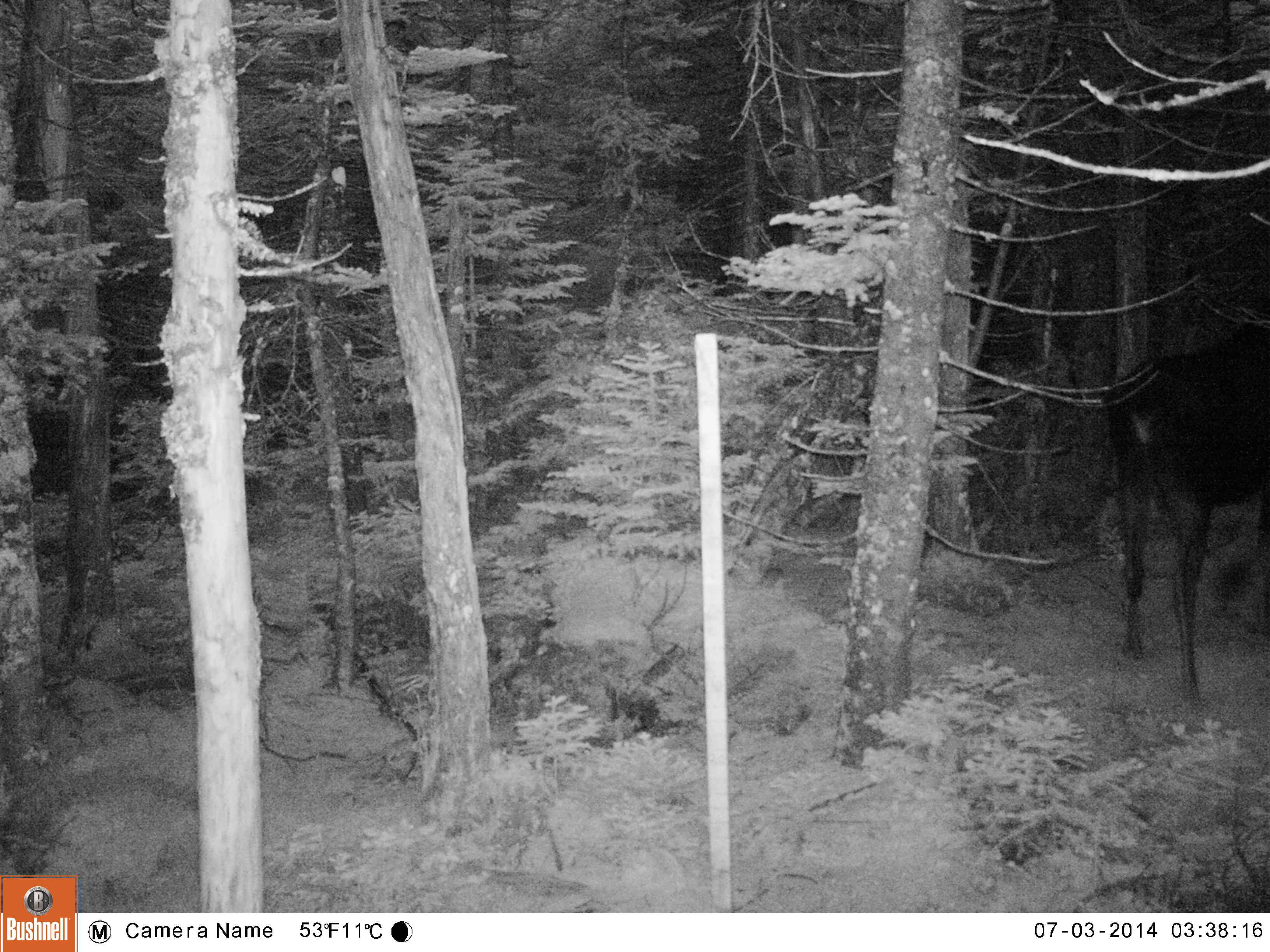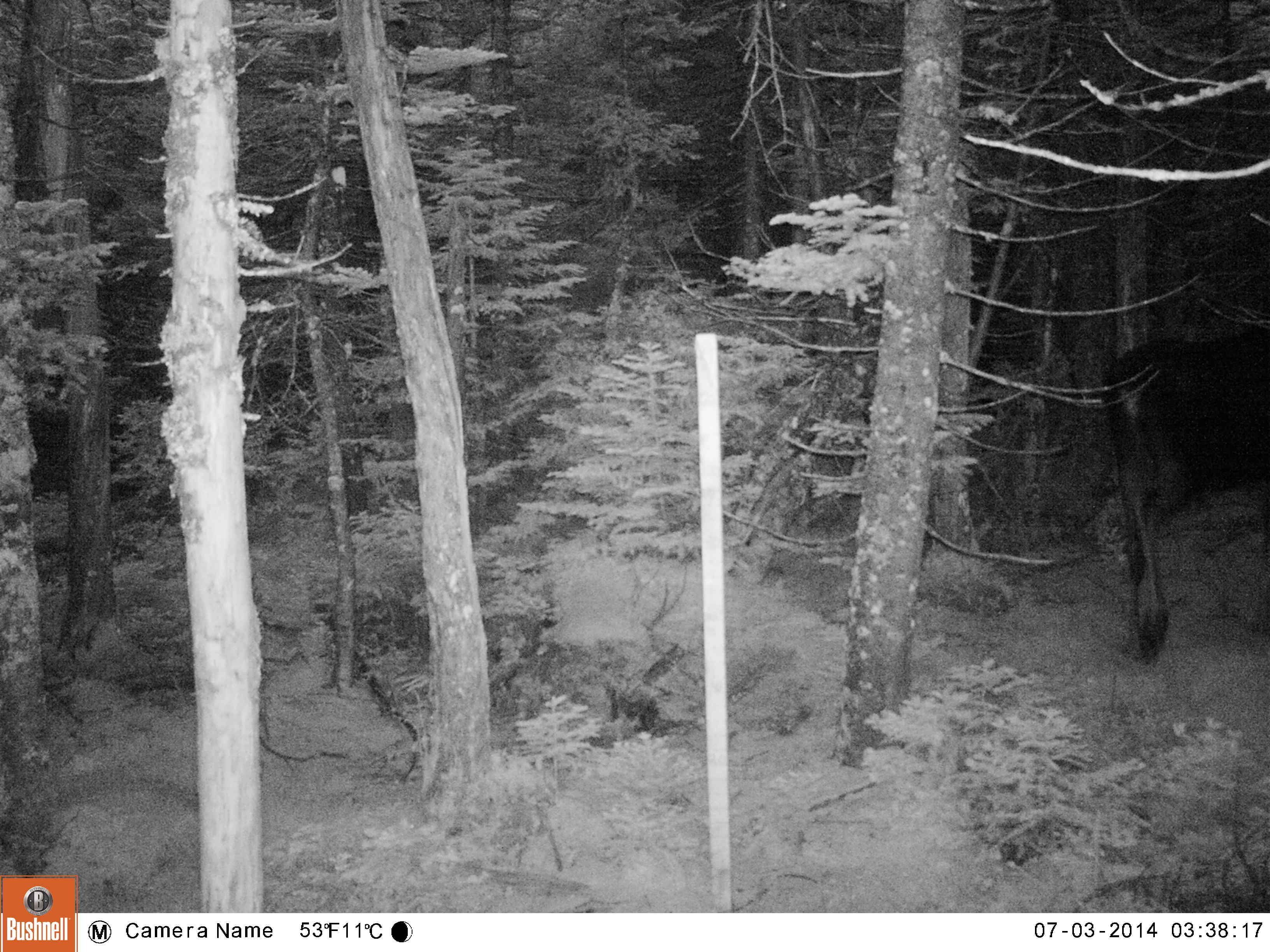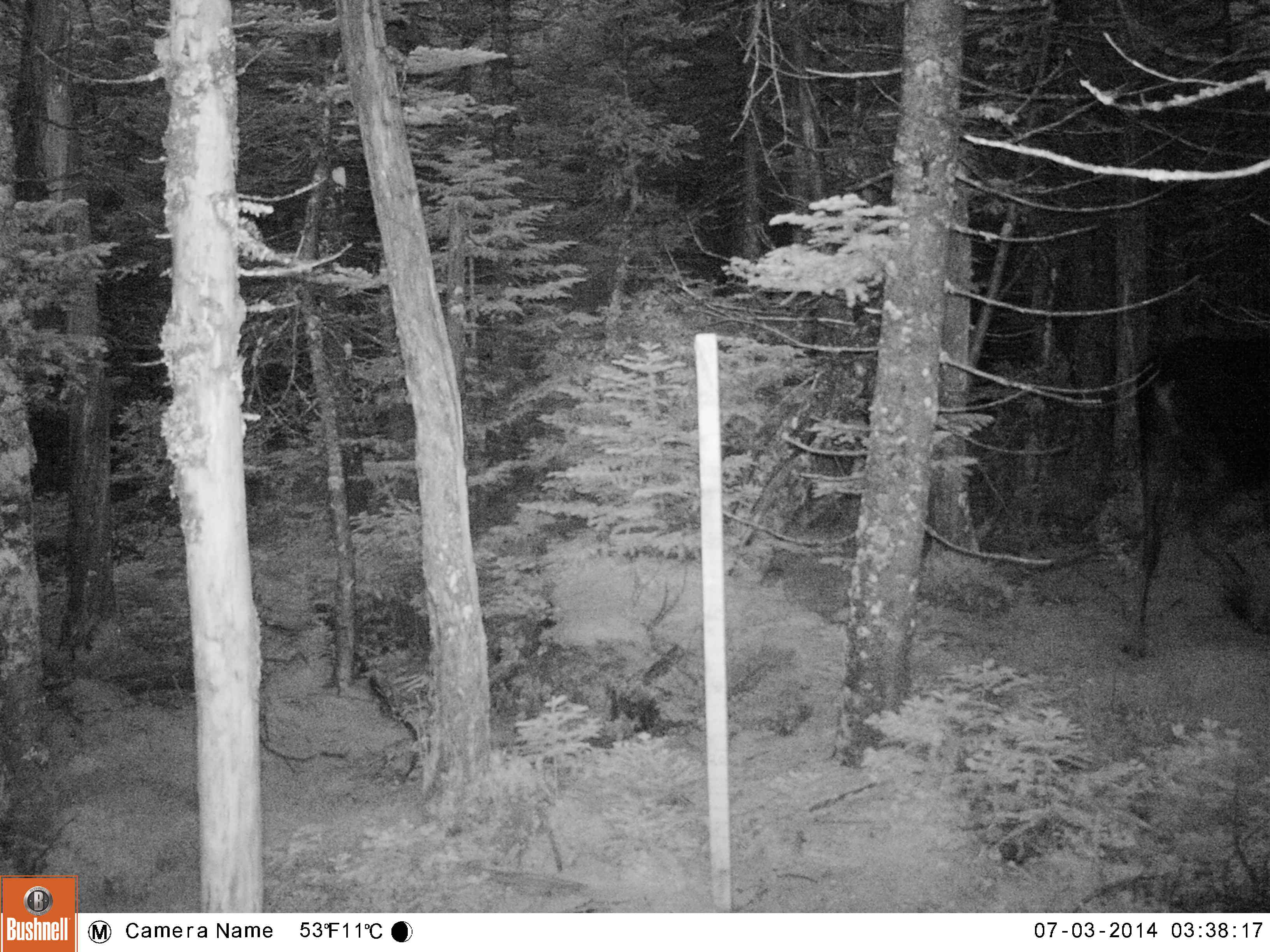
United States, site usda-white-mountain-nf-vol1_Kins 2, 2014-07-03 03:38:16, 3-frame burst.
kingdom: Animalia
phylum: Chordata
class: Mammalia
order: Artiodactyla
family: Cervidae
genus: Alces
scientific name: Alces alces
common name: moose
Moose (Alces alces).